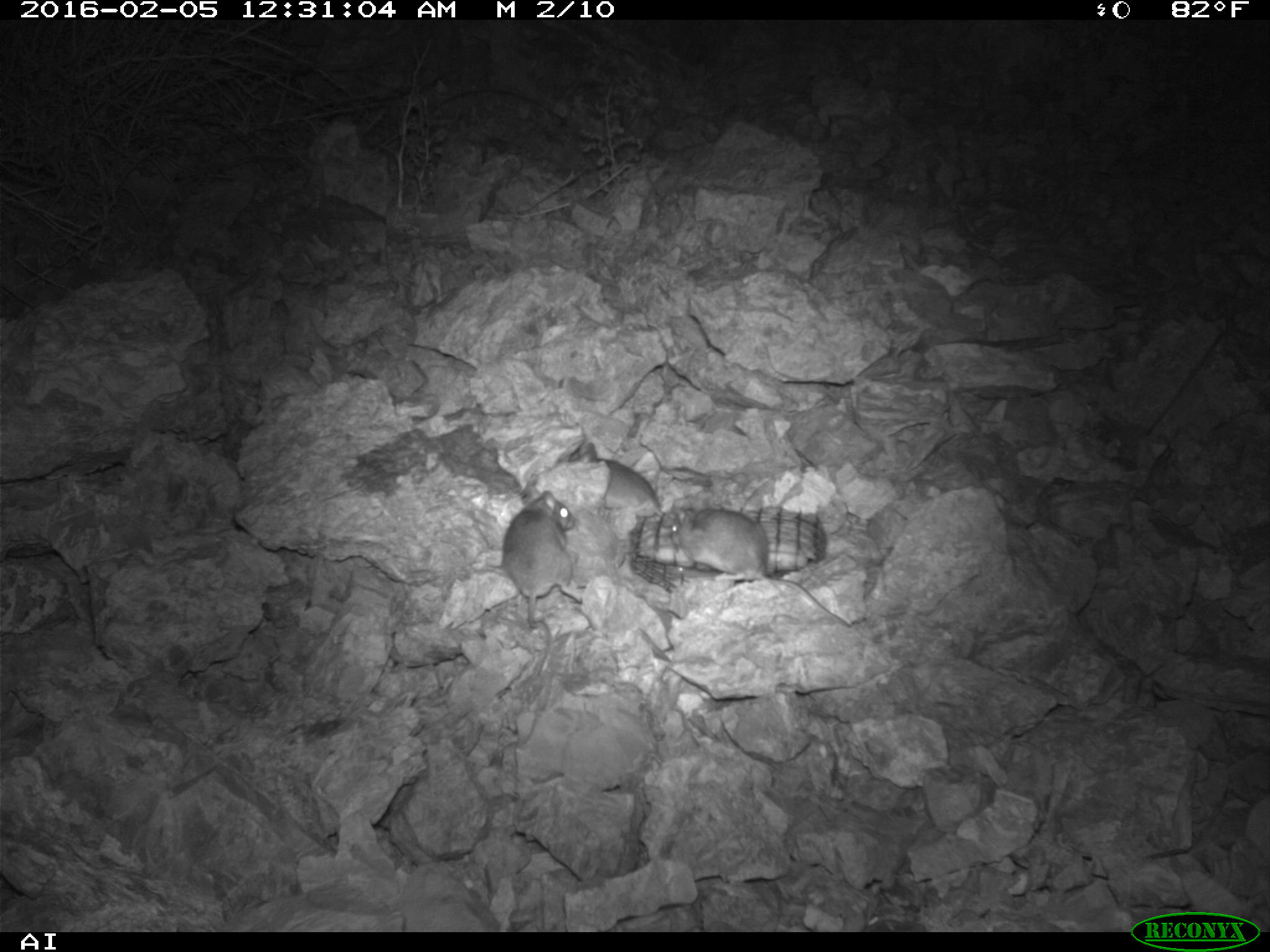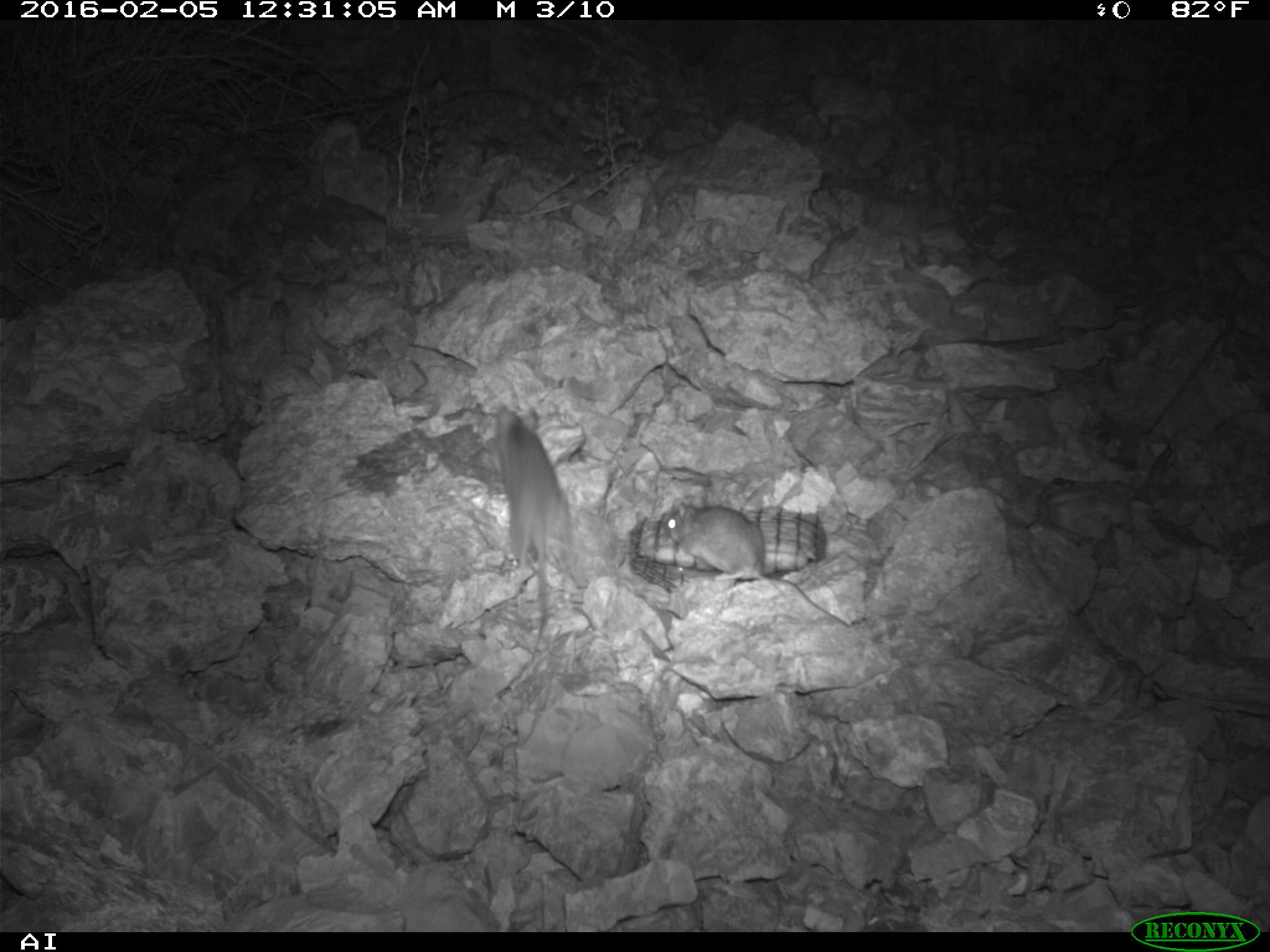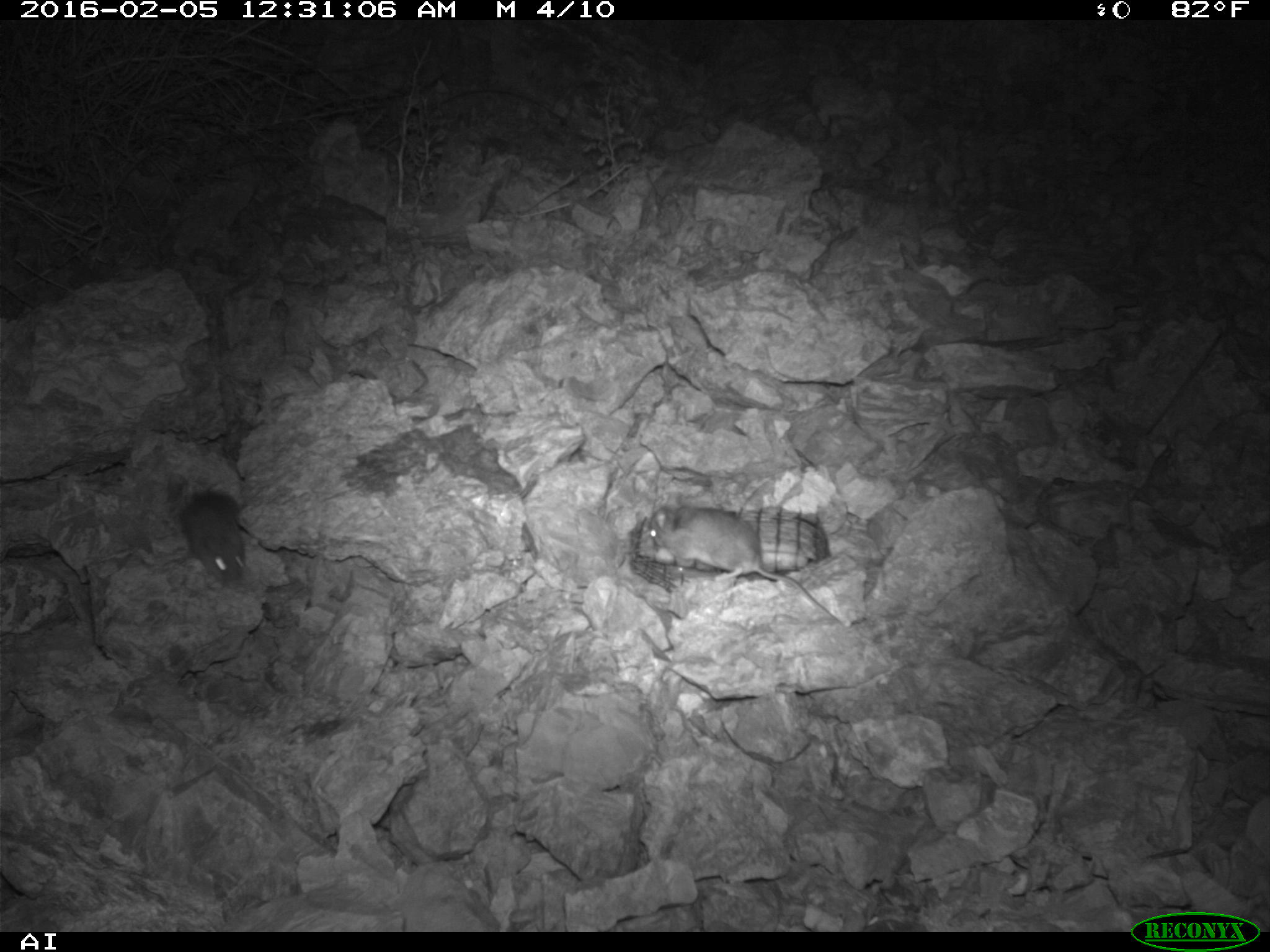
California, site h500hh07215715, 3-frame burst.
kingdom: Animalia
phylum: Chordata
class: Mammalia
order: Rodentia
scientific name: Rodentia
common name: rodent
Rodent (Rodentia).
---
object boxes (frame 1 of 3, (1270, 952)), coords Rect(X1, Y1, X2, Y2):
rodent: Rect(665, 506, 862, 625); Rect(500, 488, 575, 684)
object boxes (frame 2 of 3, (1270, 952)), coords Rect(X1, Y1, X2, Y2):
rodent: Rect(665, 490, 848, 626); Rect(494, 402, 574, 657)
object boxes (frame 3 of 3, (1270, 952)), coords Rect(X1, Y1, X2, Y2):
rodent: Rect(639, 504, 845, 628); Rect(177, 482, 249, 584)